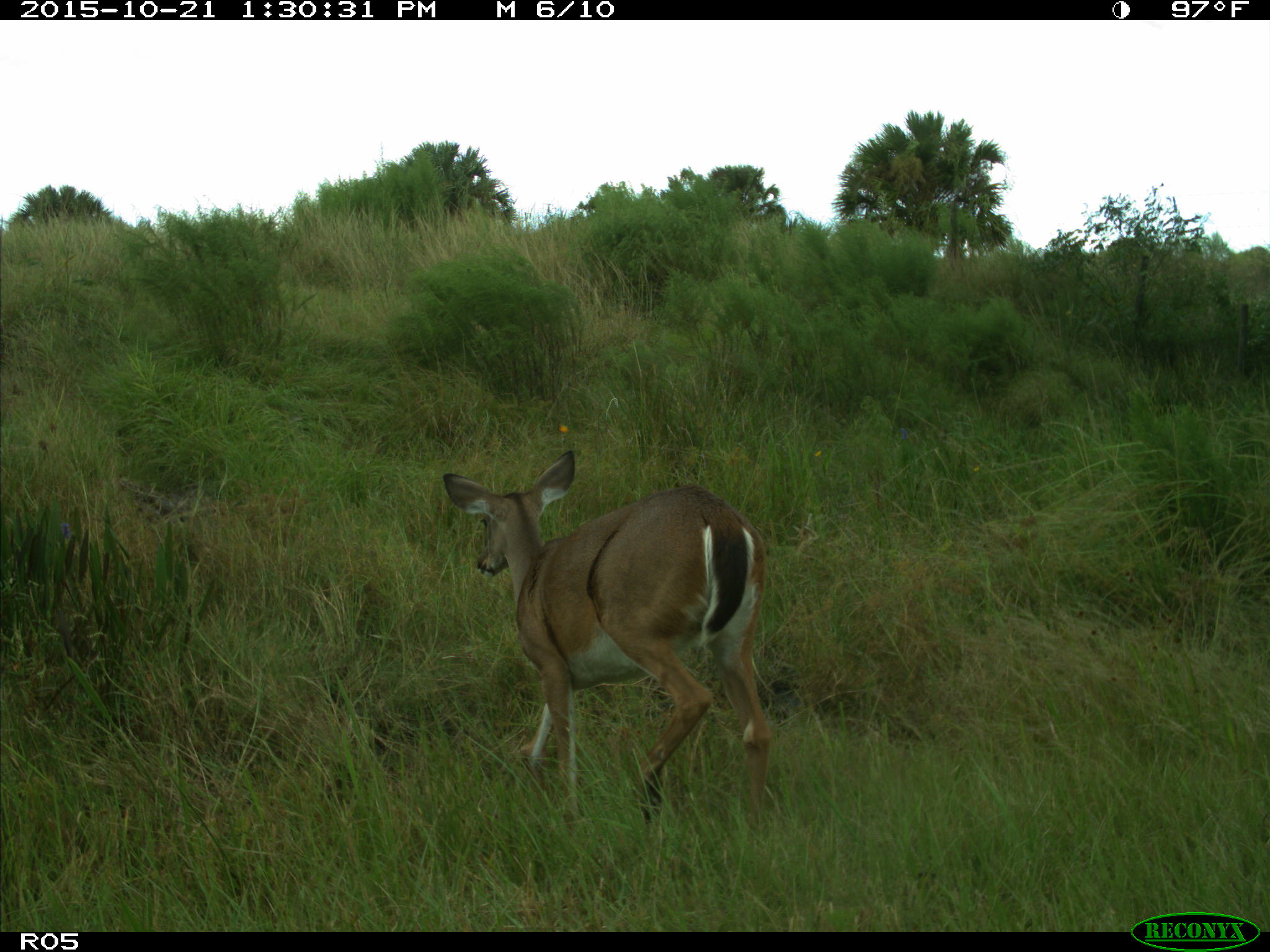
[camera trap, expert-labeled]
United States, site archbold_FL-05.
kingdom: Animalia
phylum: Chordata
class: Mammalia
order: Artiodactyla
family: Cervidae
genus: Odocoileus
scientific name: Odocoileus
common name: deer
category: unidentified deer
Unidentified deer (deer) (Odocoileus).